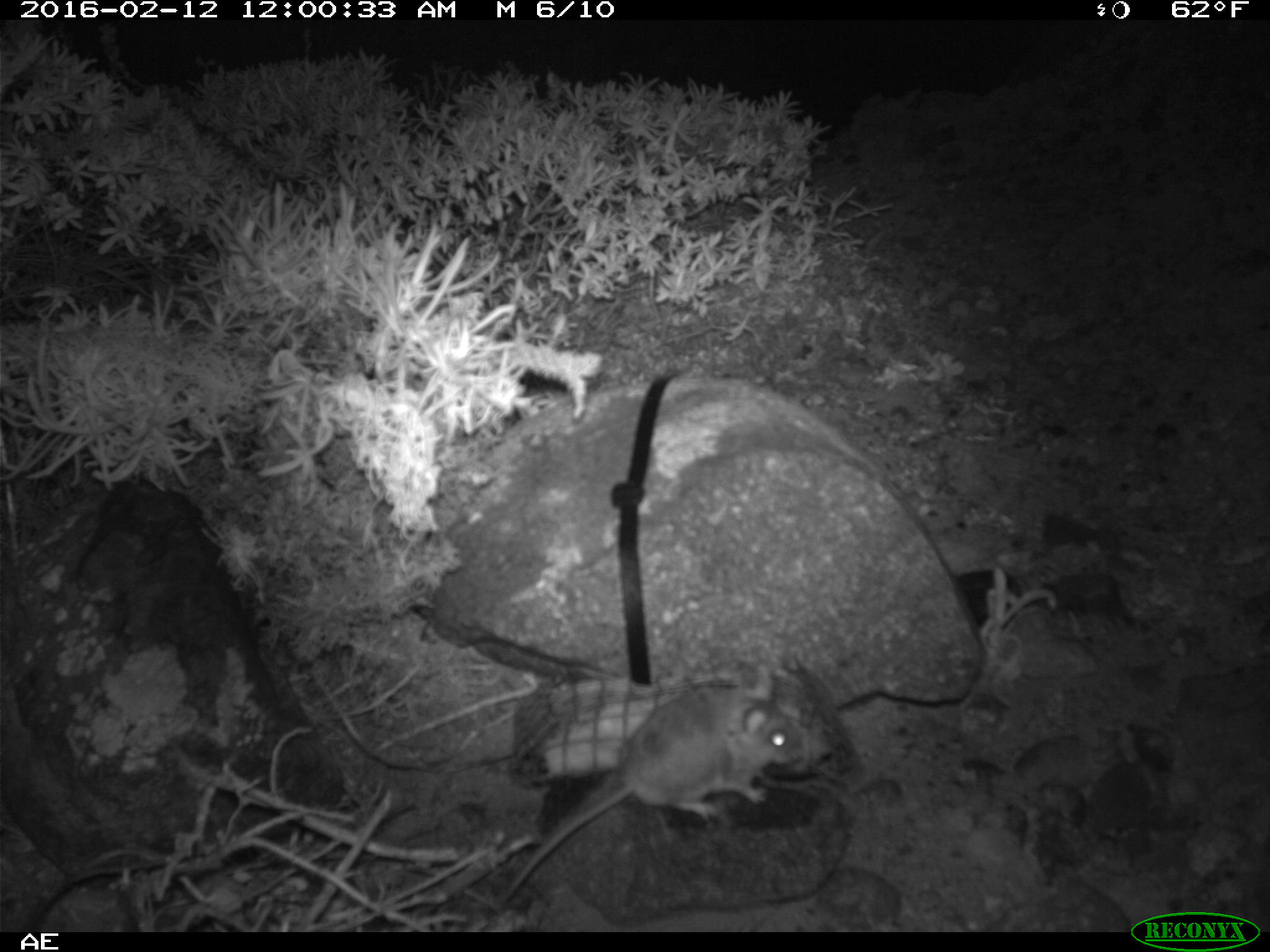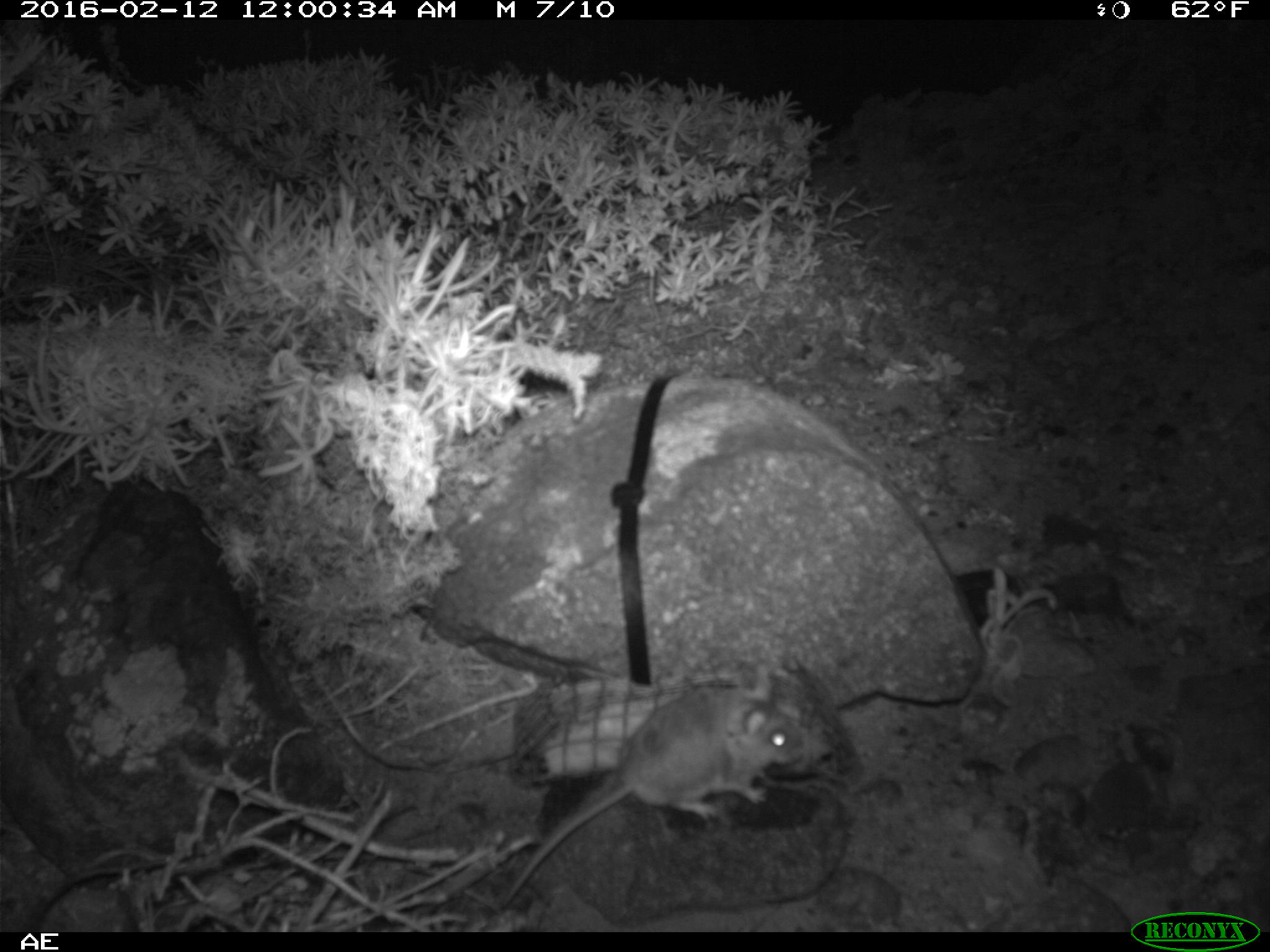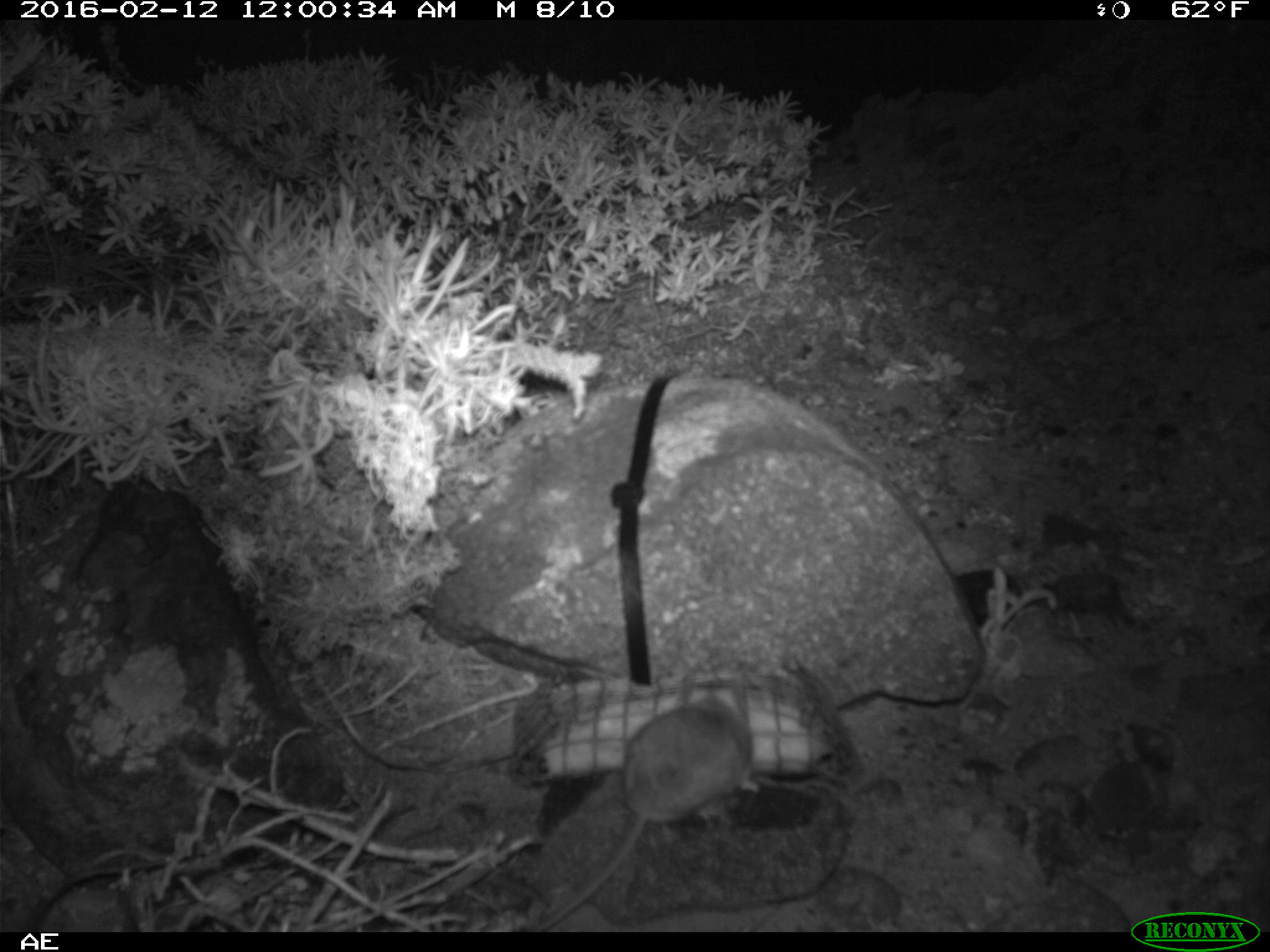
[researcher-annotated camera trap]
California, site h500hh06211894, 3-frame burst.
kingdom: Animalia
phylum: Chordata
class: Mammalia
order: Rodentia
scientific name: Rodentia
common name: rodent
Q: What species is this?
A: Rodent (Rodentia).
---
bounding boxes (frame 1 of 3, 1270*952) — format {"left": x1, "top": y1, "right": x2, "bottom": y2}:
rodent: {"left": 494, "top": 663, "right": 807, "bottom": 907}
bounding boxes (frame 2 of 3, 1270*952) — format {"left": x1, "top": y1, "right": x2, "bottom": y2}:
rodent: {"left": 502, "top": 677, "right": 801, "bottom": 905}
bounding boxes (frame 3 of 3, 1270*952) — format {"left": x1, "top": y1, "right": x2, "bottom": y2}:
rodent: {"left": 532, "top": 658, "right": 760, "bottom": 932}